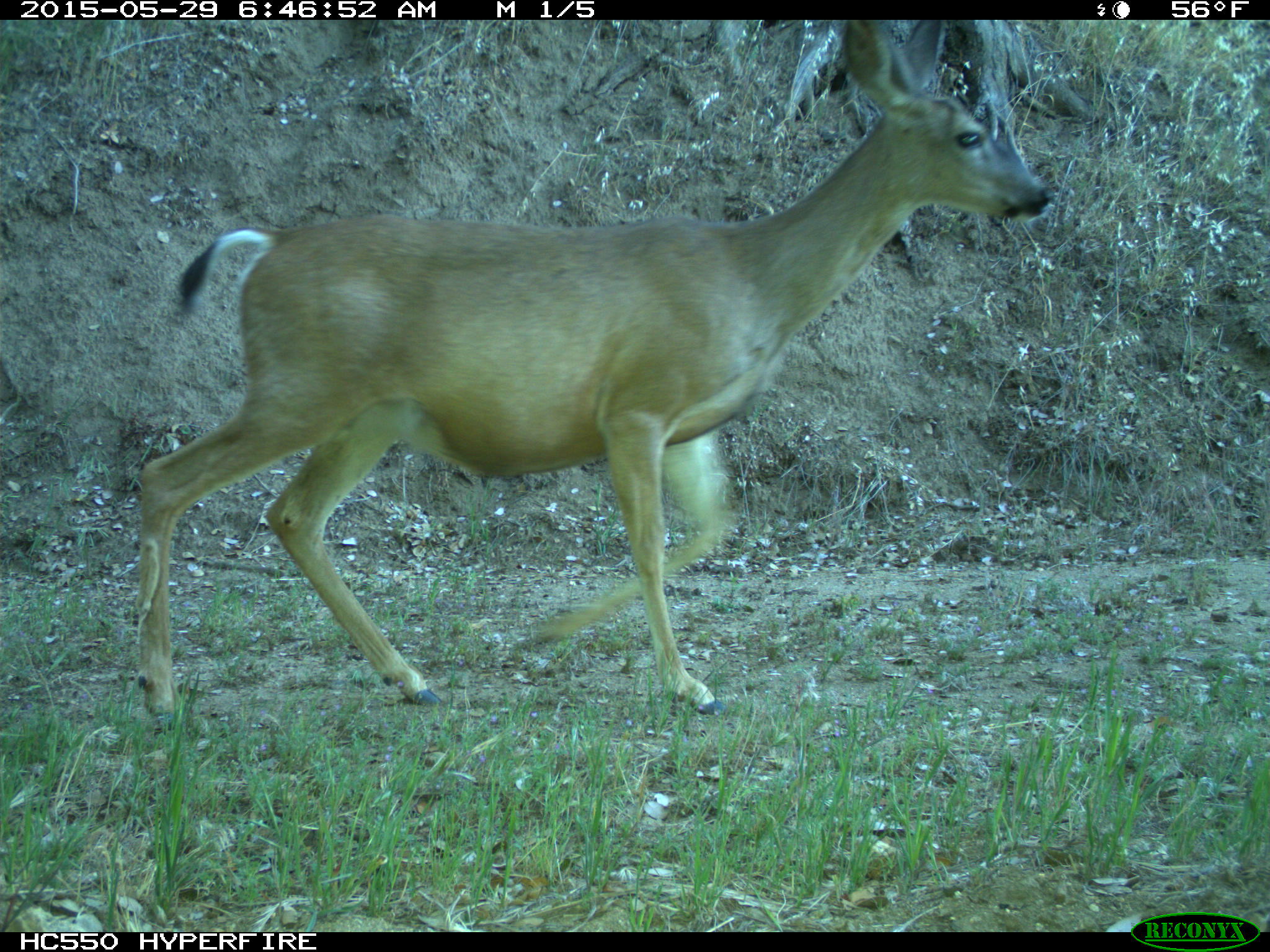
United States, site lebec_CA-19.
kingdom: Animalia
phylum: Chordata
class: Mammalia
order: Artiodactyla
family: Cervidae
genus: Odocoileus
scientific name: Odocoileus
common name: deer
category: unidentified deer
Unidentified deer (deer) (Odocoileus).